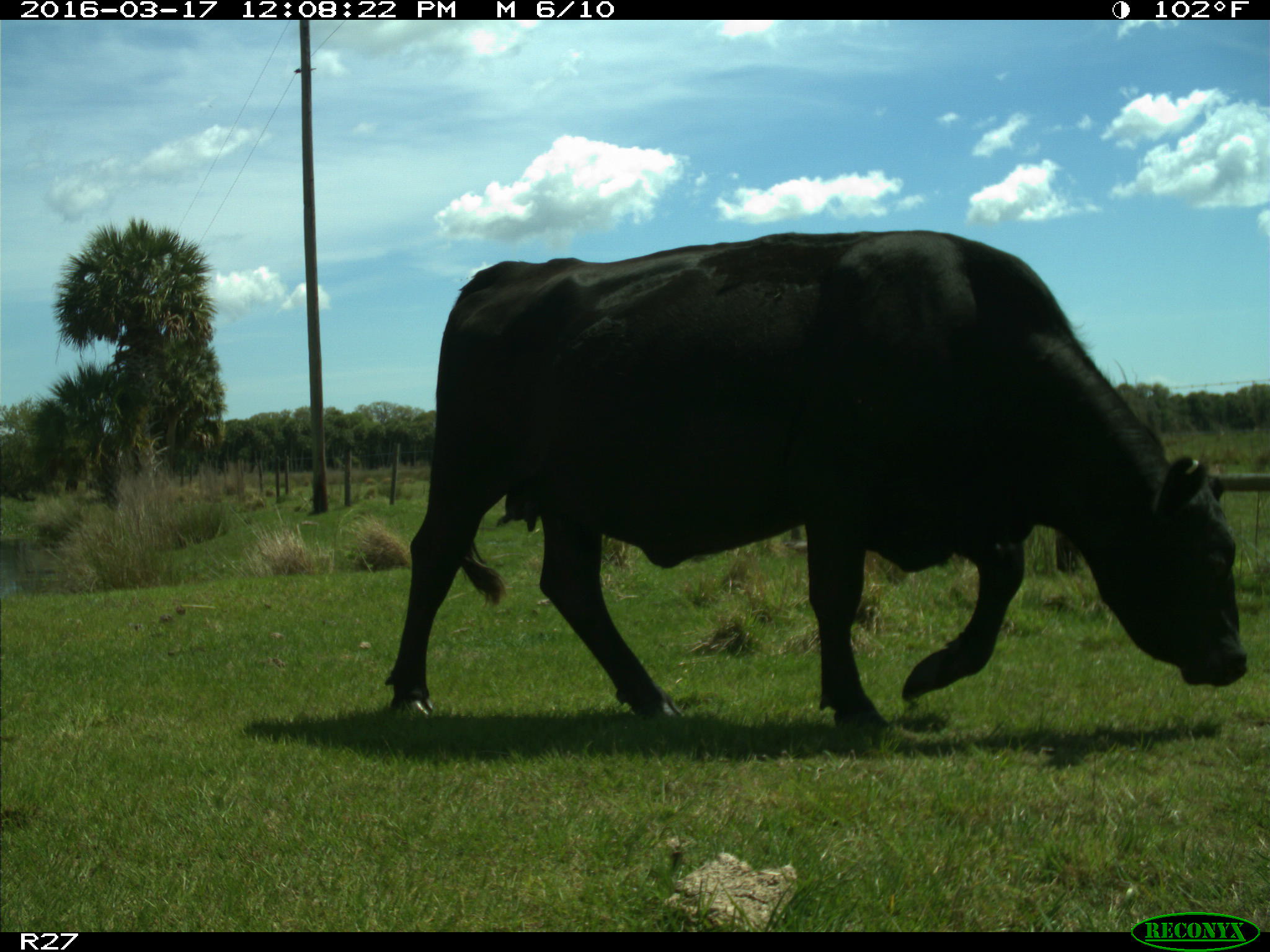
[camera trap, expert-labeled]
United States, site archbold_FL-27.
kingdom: Animalia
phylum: Chordata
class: Mammalia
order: Artiodactyla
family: Bovidae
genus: Bos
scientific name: Bos taurus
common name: domestic cow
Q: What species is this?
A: Bos taurus (domestic cow).